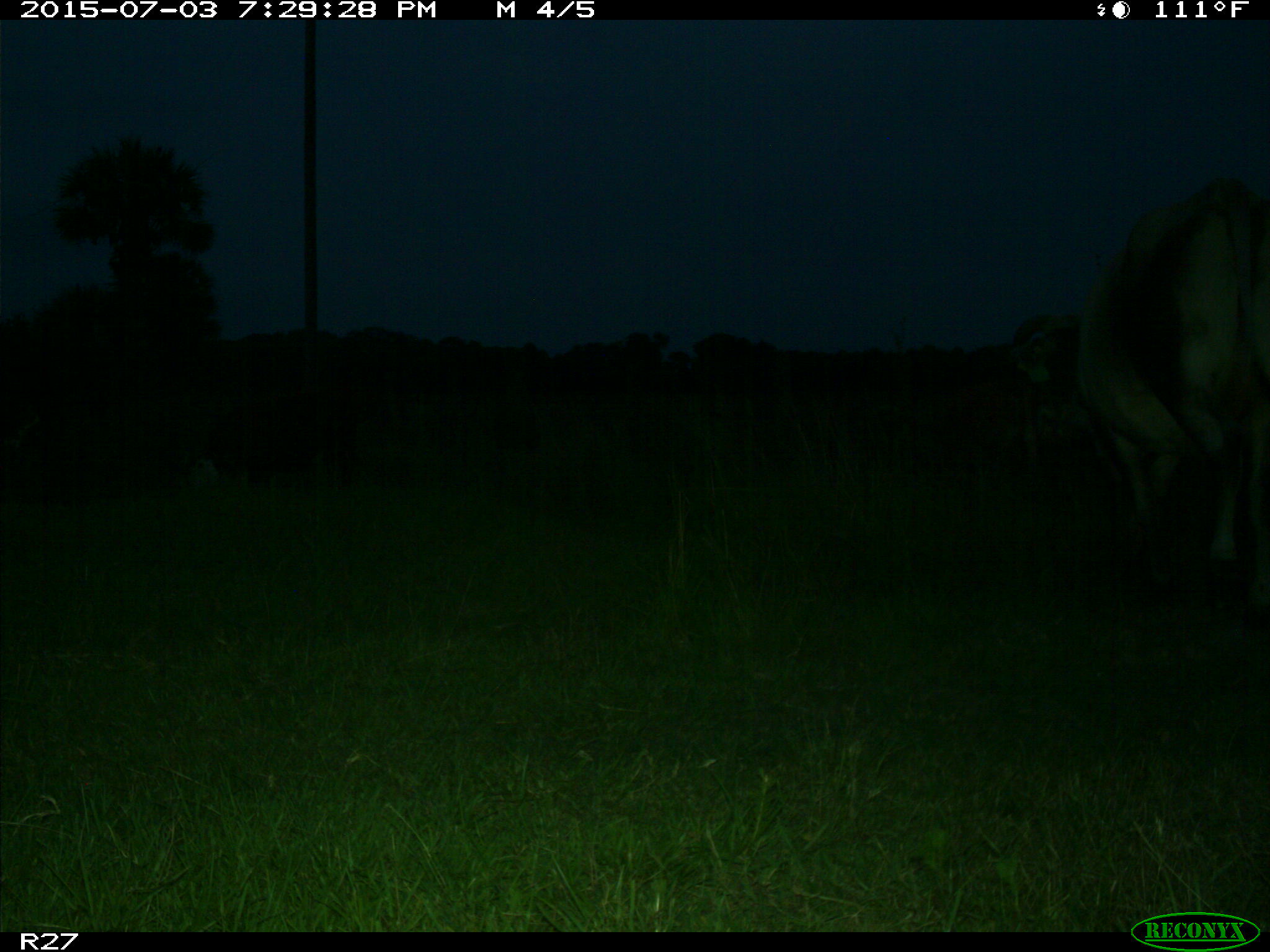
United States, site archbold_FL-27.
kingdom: Animalia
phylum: Chordata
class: Mammalia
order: Artiodactyla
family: Bovidae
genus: Bos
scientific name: Bos taurus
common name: domestic cow